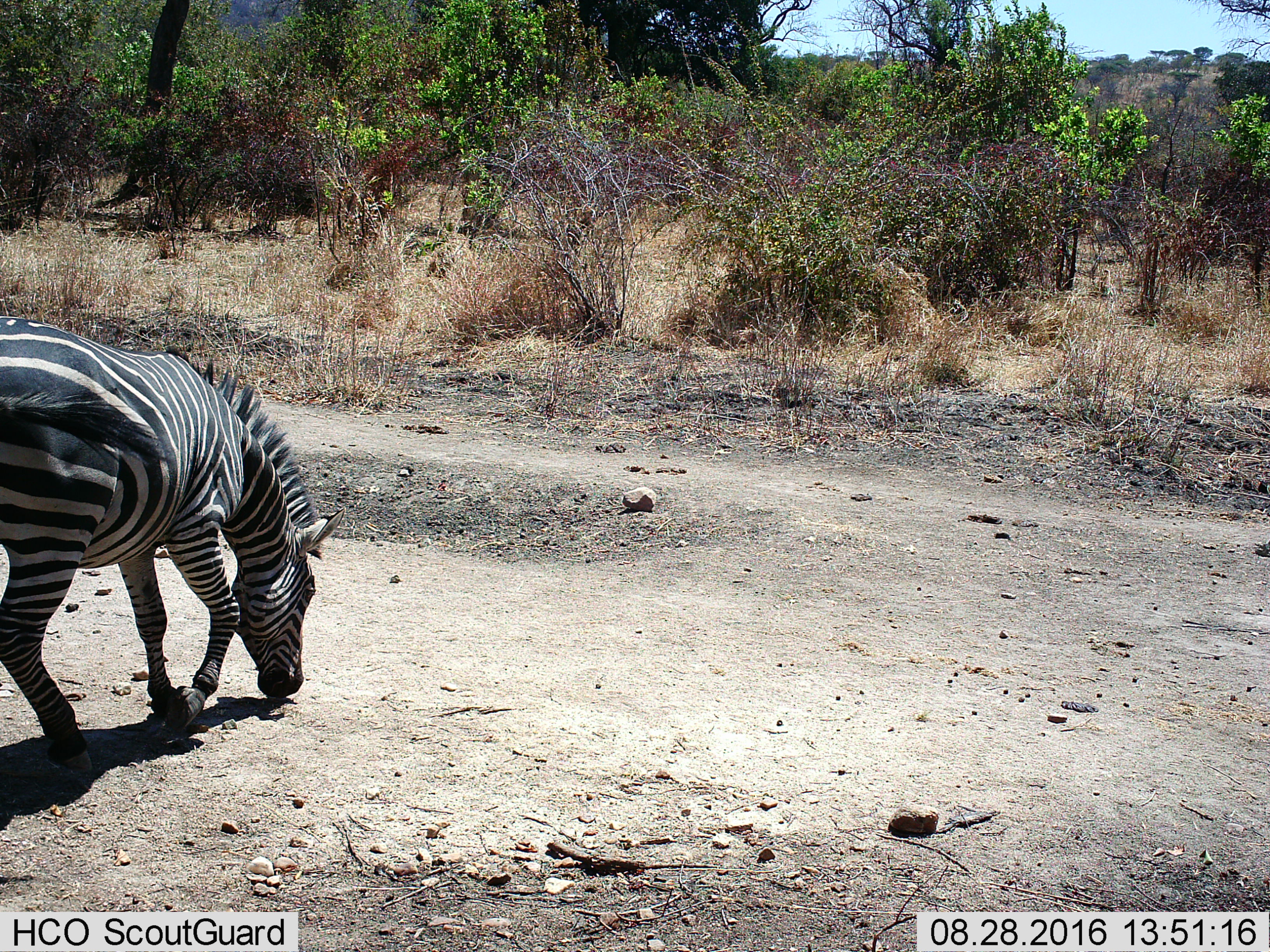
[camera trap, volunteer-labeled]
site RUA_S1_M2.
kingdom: Animalia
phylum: Chordata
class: Mammalia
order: Perissodactyla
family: Equidae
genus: Equus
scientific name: Equus quagga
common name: plains zebra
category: zebraplains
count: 1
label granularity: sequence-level